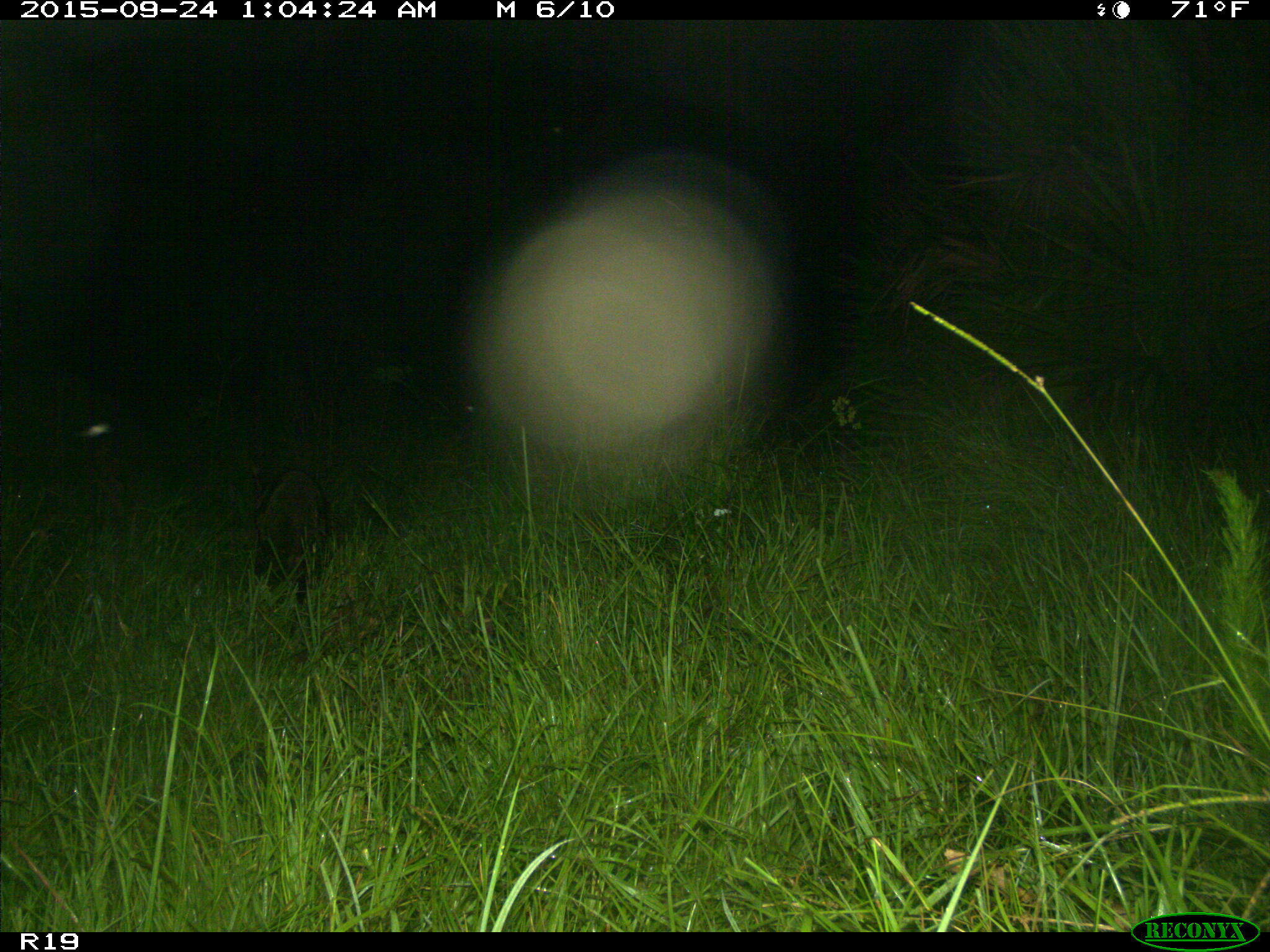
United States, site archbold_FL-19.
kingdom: Animalia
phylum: Chordata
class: Mammalia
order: Carnivora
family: Procyonidae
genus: Procyon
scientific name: Procyon lotor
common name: common raccoon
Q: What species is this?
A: Procyon lotor (common raccoon).